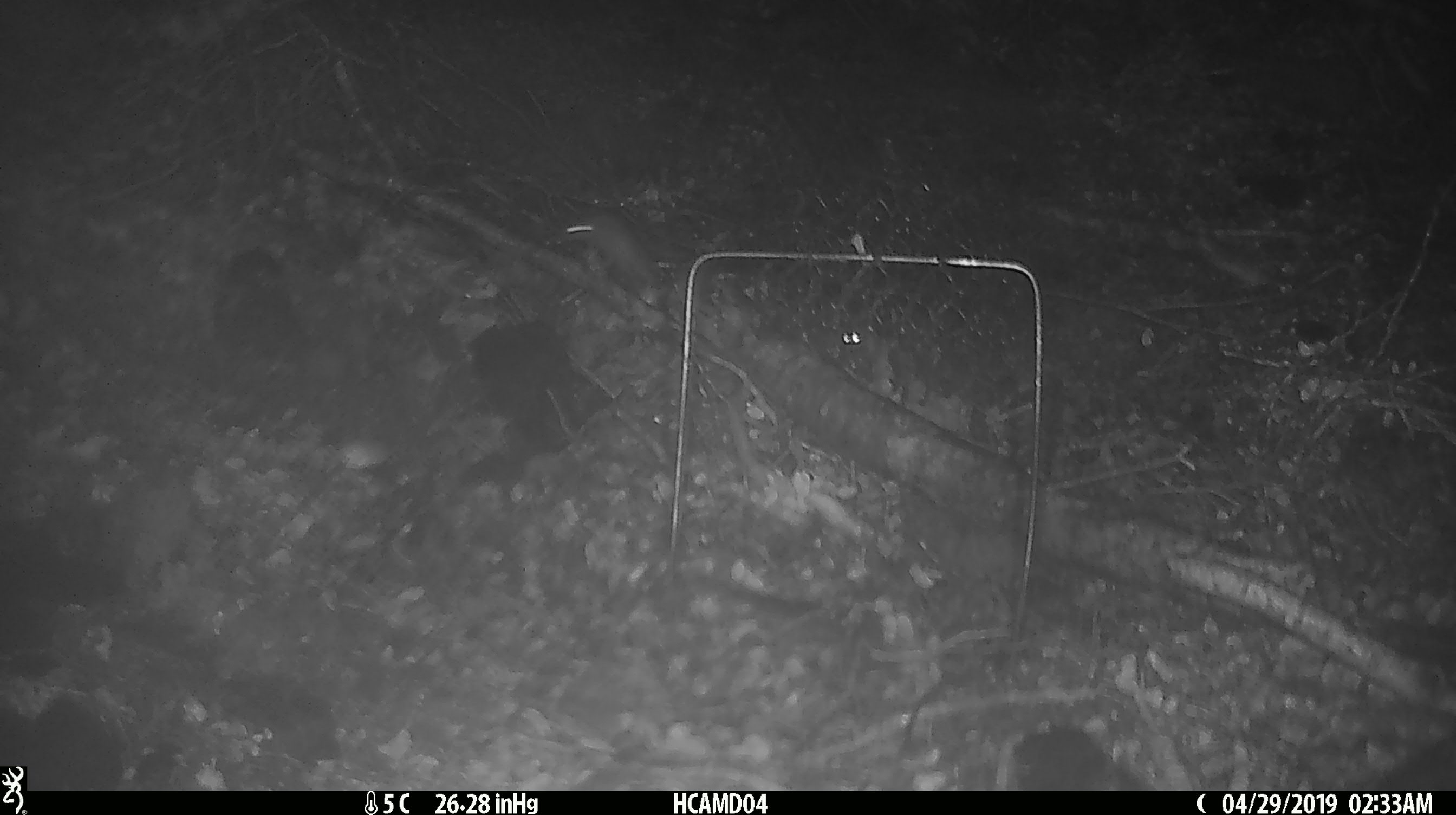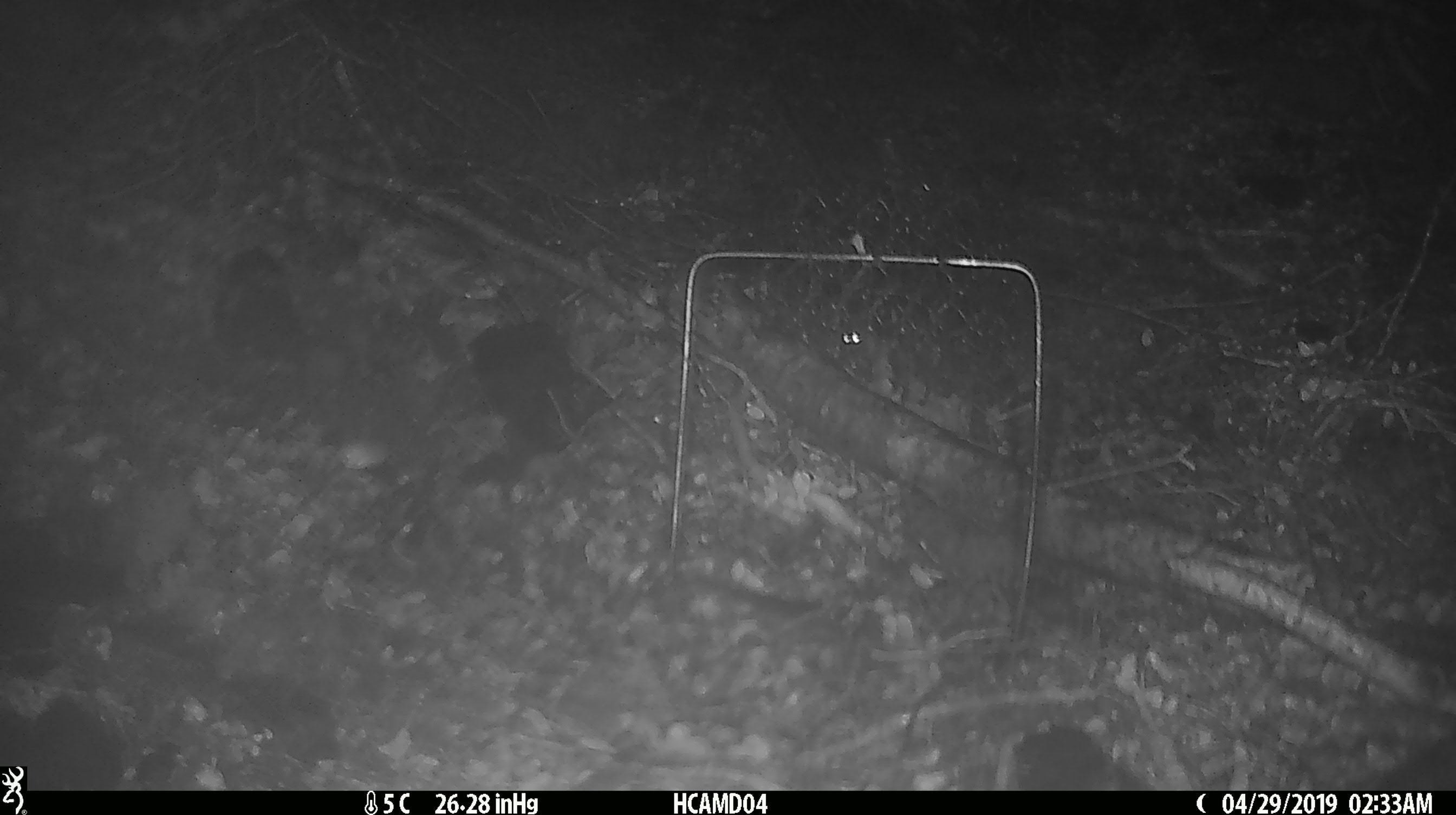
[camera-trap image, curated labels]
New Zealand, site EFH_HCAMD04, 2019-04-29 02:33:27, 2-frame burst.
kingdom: Animalia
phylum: Chordata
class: Mammalia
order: Rodentia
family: Muridae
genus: Mus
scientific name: Mus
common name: mouse